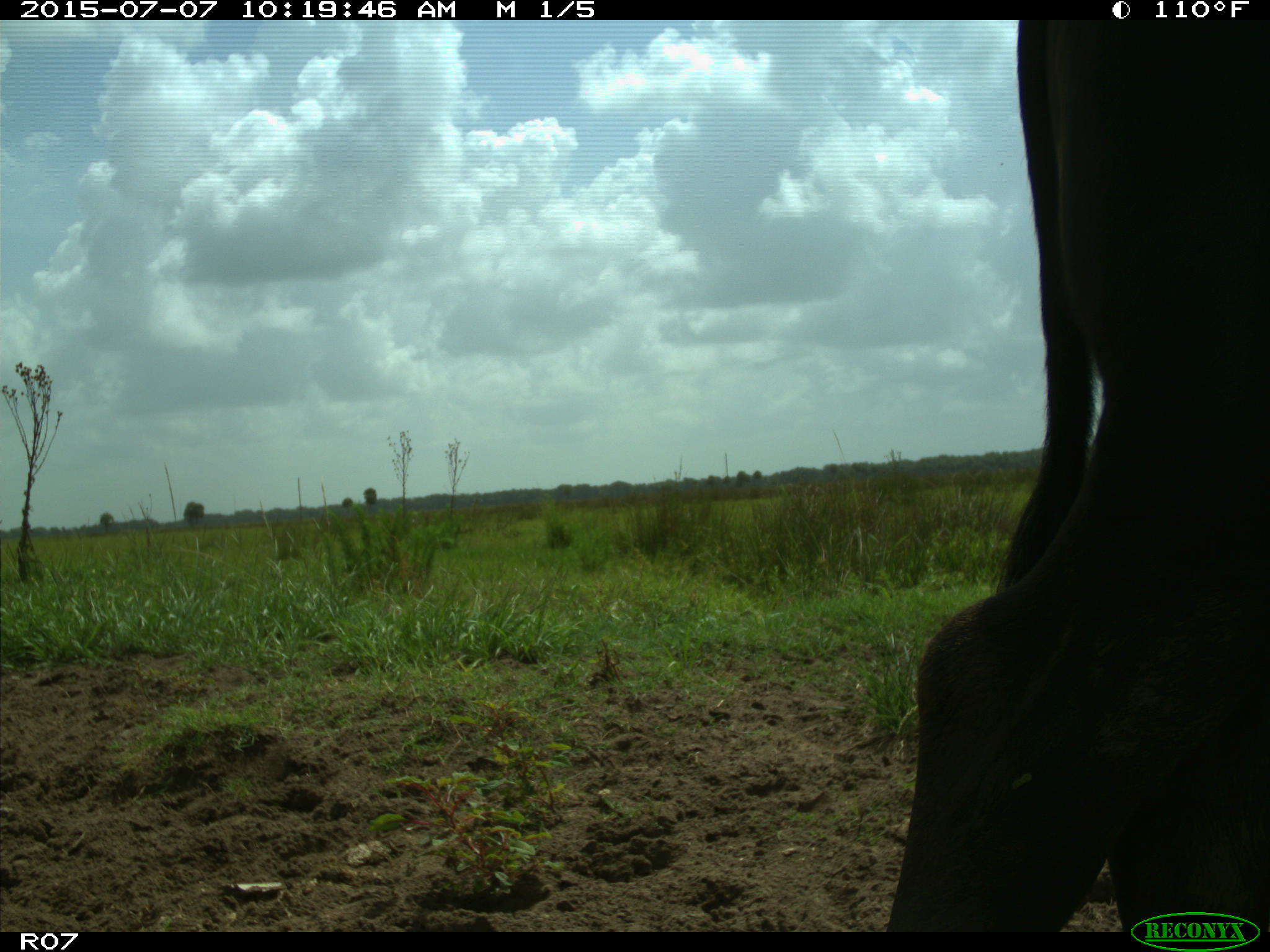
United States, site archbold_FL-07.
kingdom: Animalia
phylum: Chordata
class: Mammalia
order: Artiodactyla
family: Bovidae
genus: Bos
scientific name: Bos taurus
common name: domestic cow